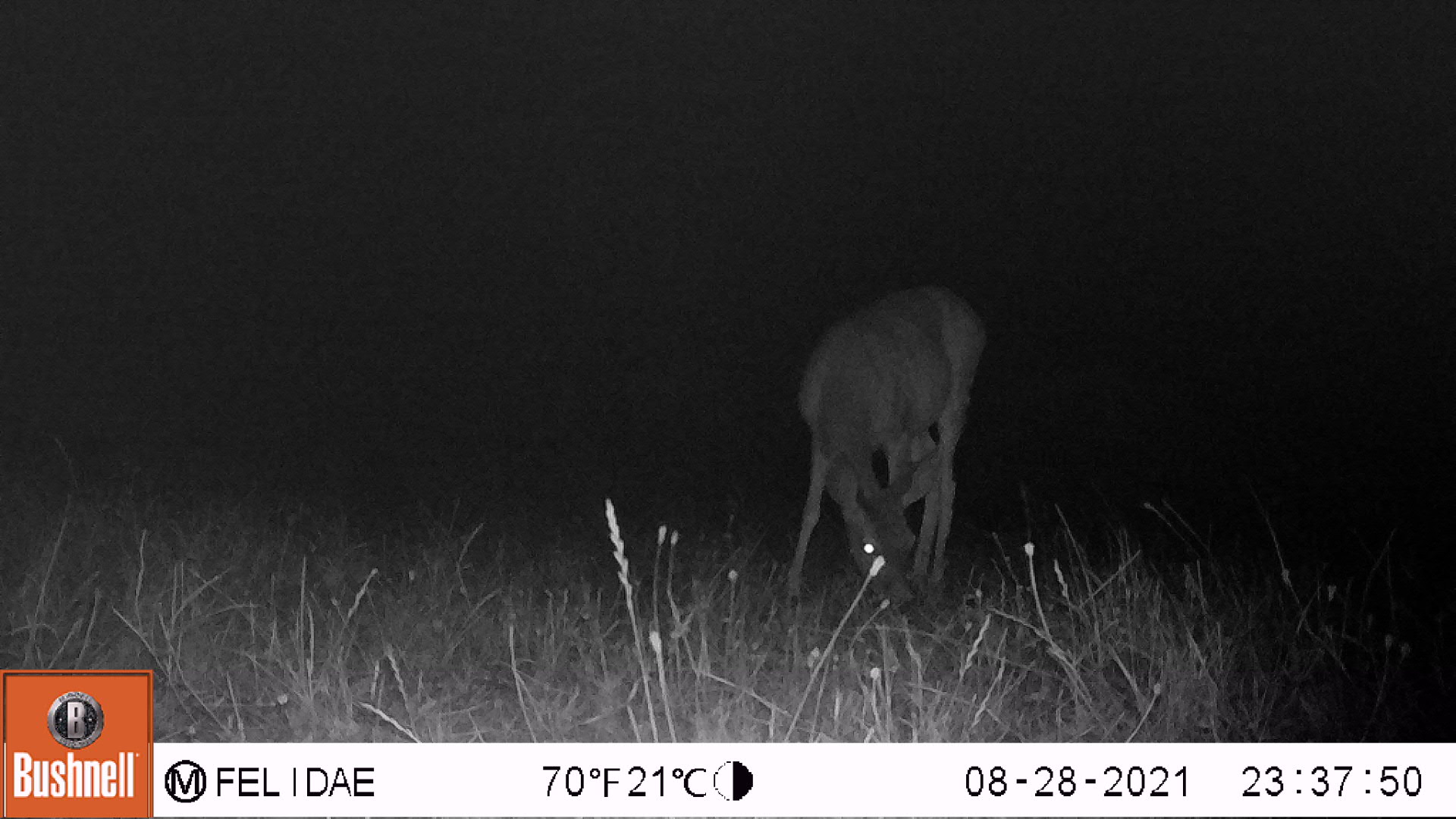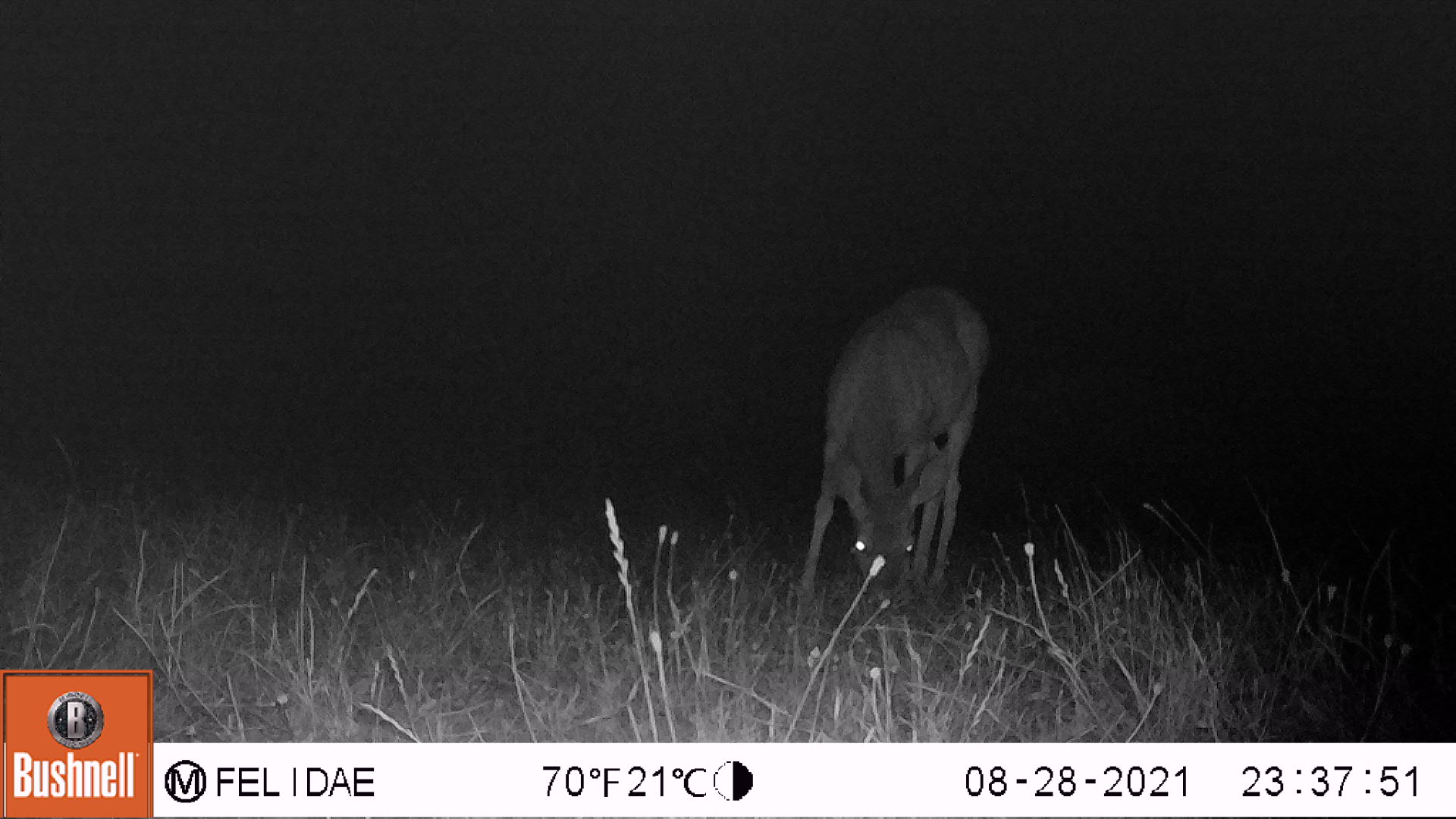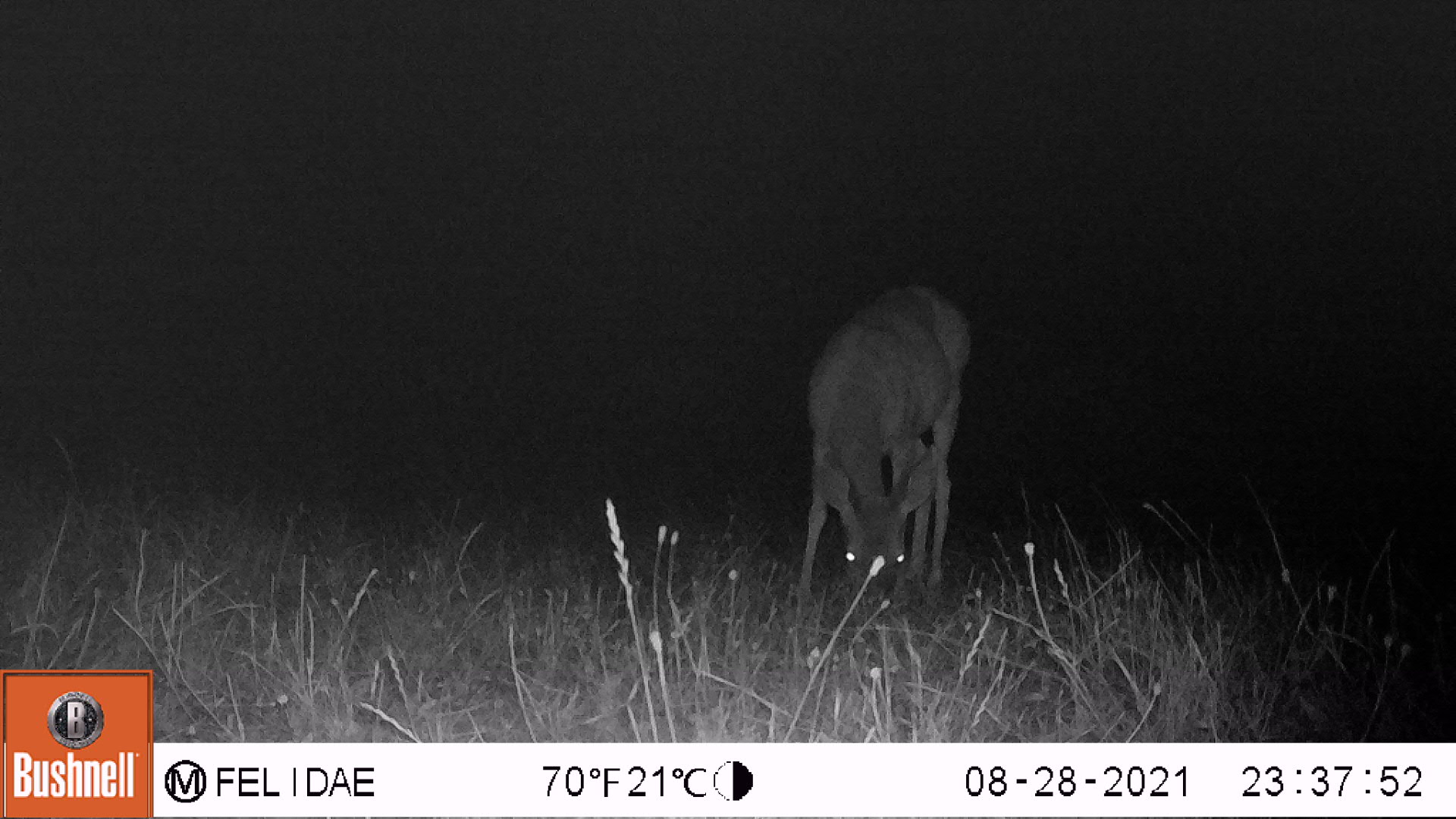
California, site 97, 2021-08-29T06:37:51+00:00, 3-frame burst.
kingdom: Animalia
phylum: Chordata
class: Mammalia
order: Artiodactyla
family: Cervidae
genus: Odocoileus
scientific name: Odocoileus hemionus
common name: mule deer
Mule deer (Odocoileus hemionus).